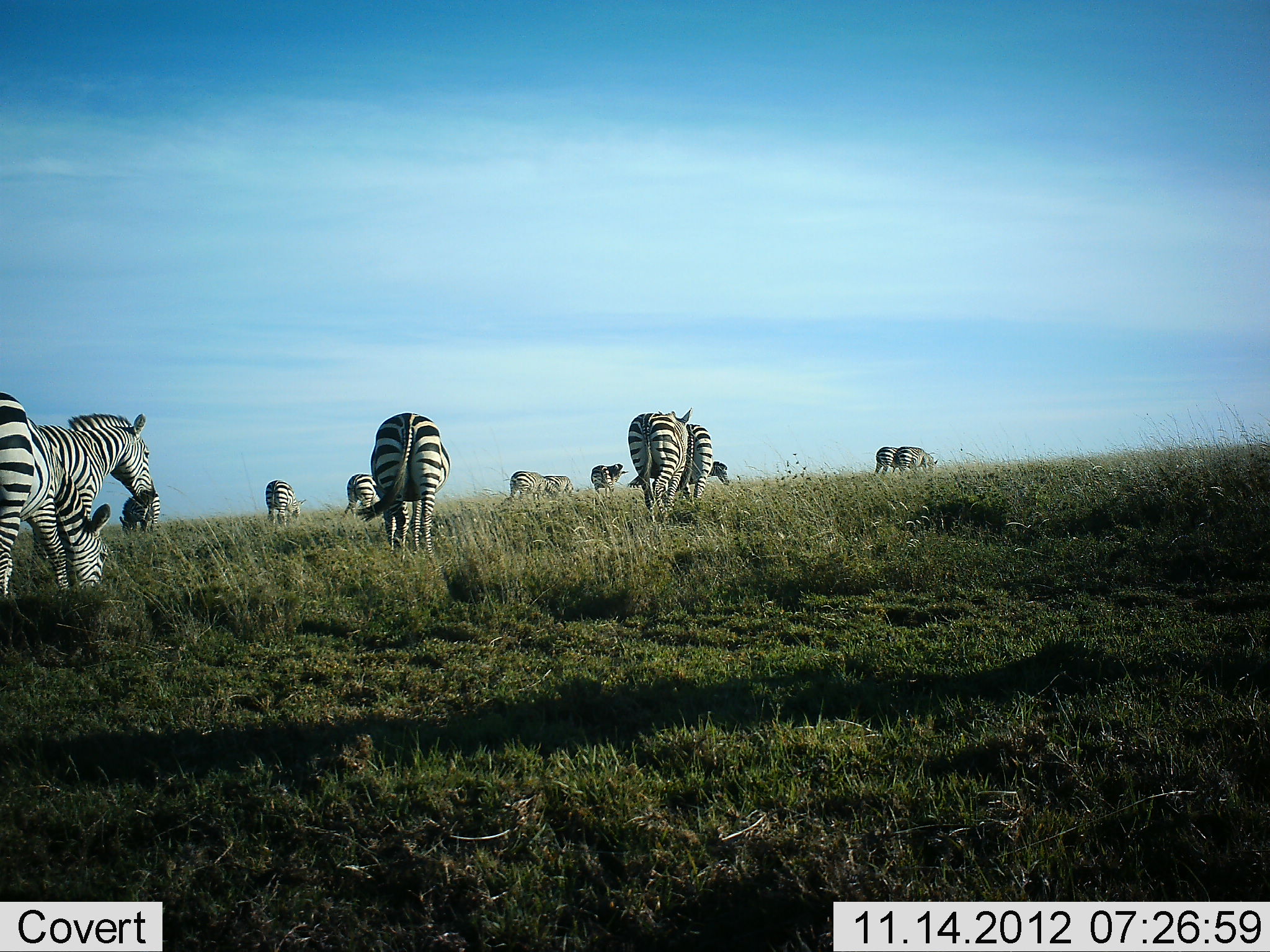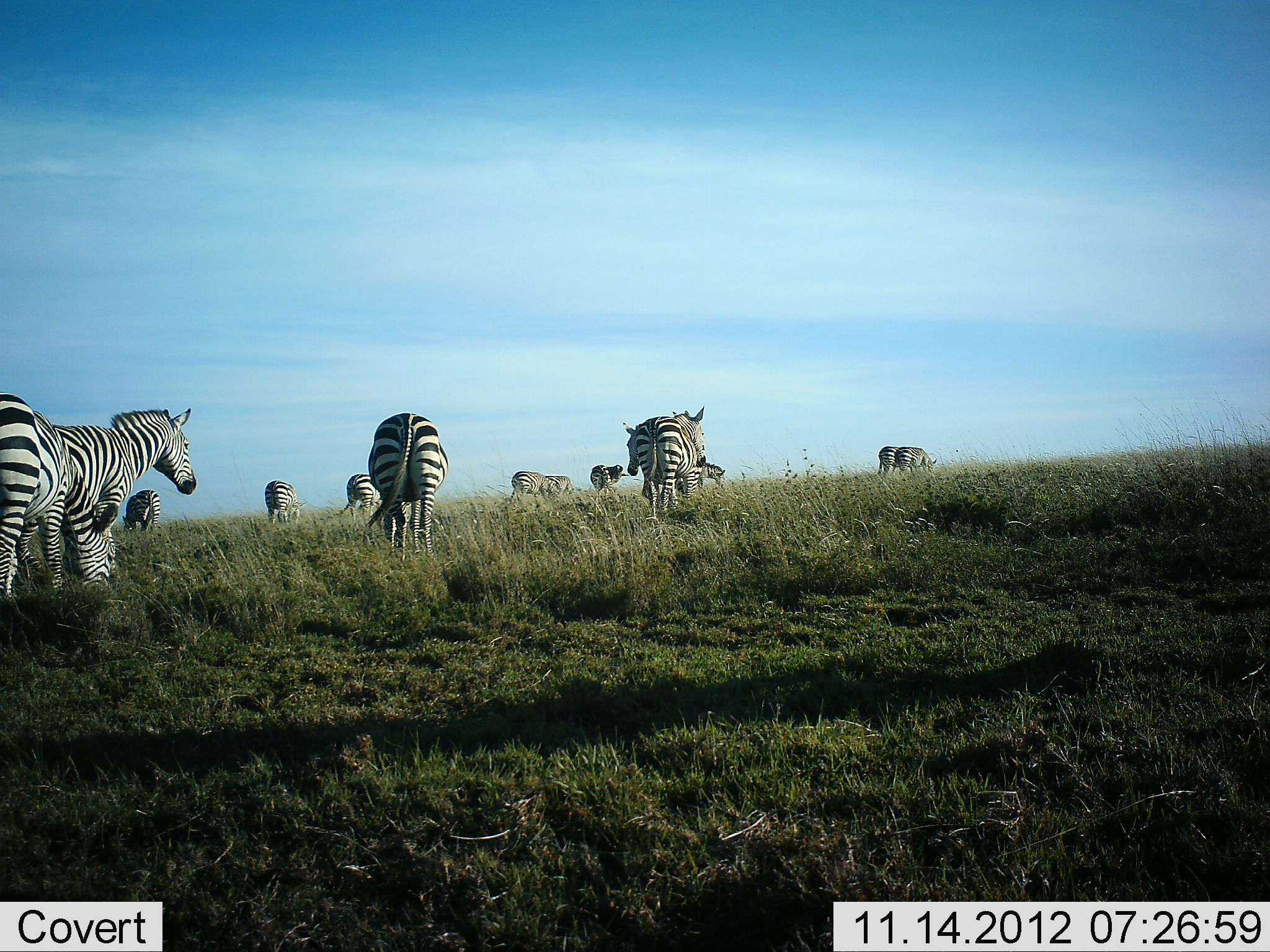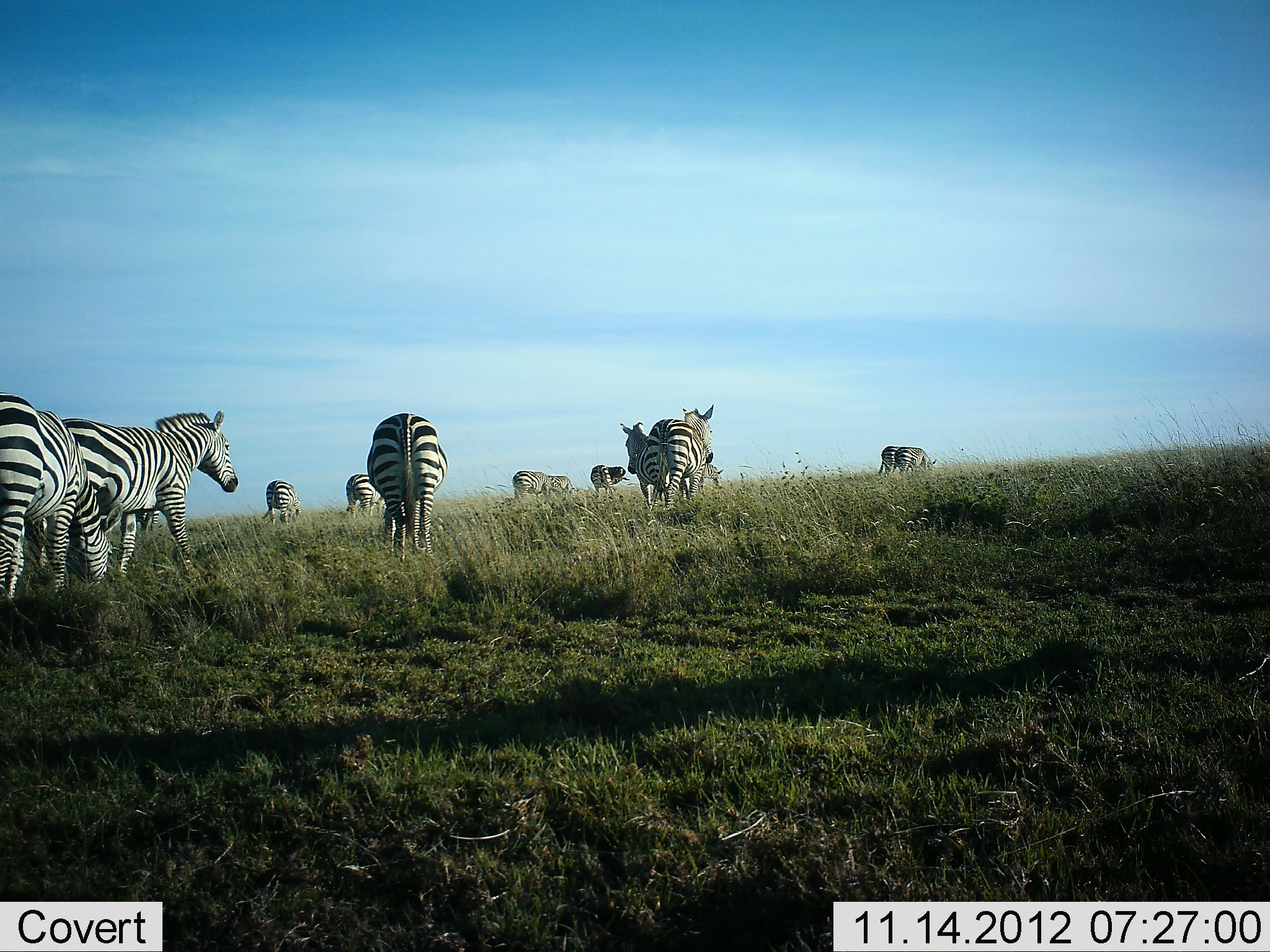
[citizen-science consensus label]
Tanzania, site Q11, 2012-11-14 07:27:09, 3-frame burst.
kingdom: Animalia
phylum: Chordata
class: Mammalia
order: Perissodactyla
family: Equidae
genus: Equus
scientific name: Equus quagga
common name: plains zebra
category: zebra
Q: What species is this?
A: Zebra (plains zebra) (Equus quagga).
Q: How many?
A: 11-50.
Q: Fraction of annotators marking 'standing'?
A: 40%.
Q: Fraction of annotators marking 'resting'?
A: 0%.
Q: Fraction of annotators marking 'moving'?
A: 60%.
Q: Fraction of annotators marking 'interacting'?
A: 10%.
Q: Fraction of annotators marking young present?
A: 0%.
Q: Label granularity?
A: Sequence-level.